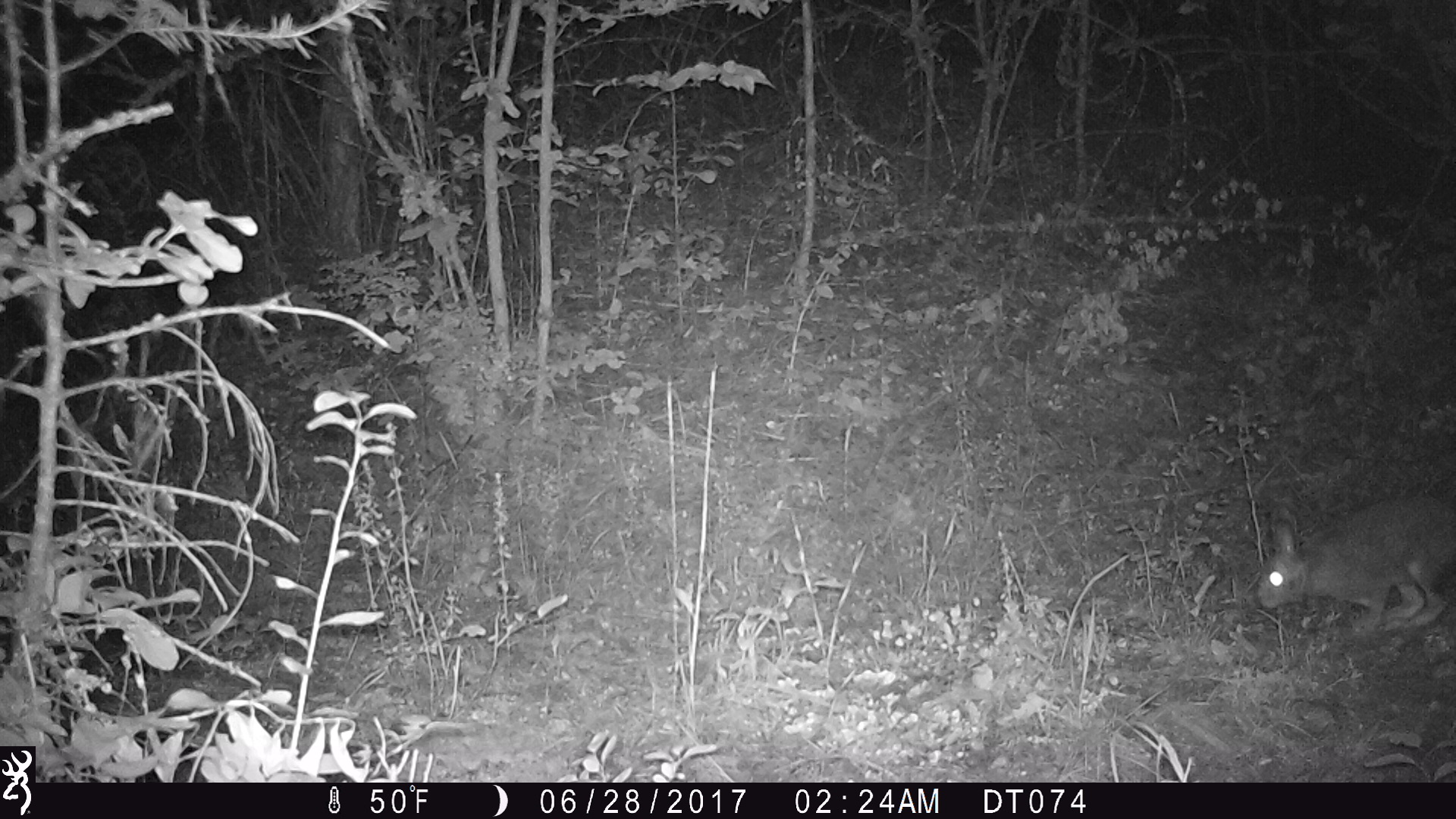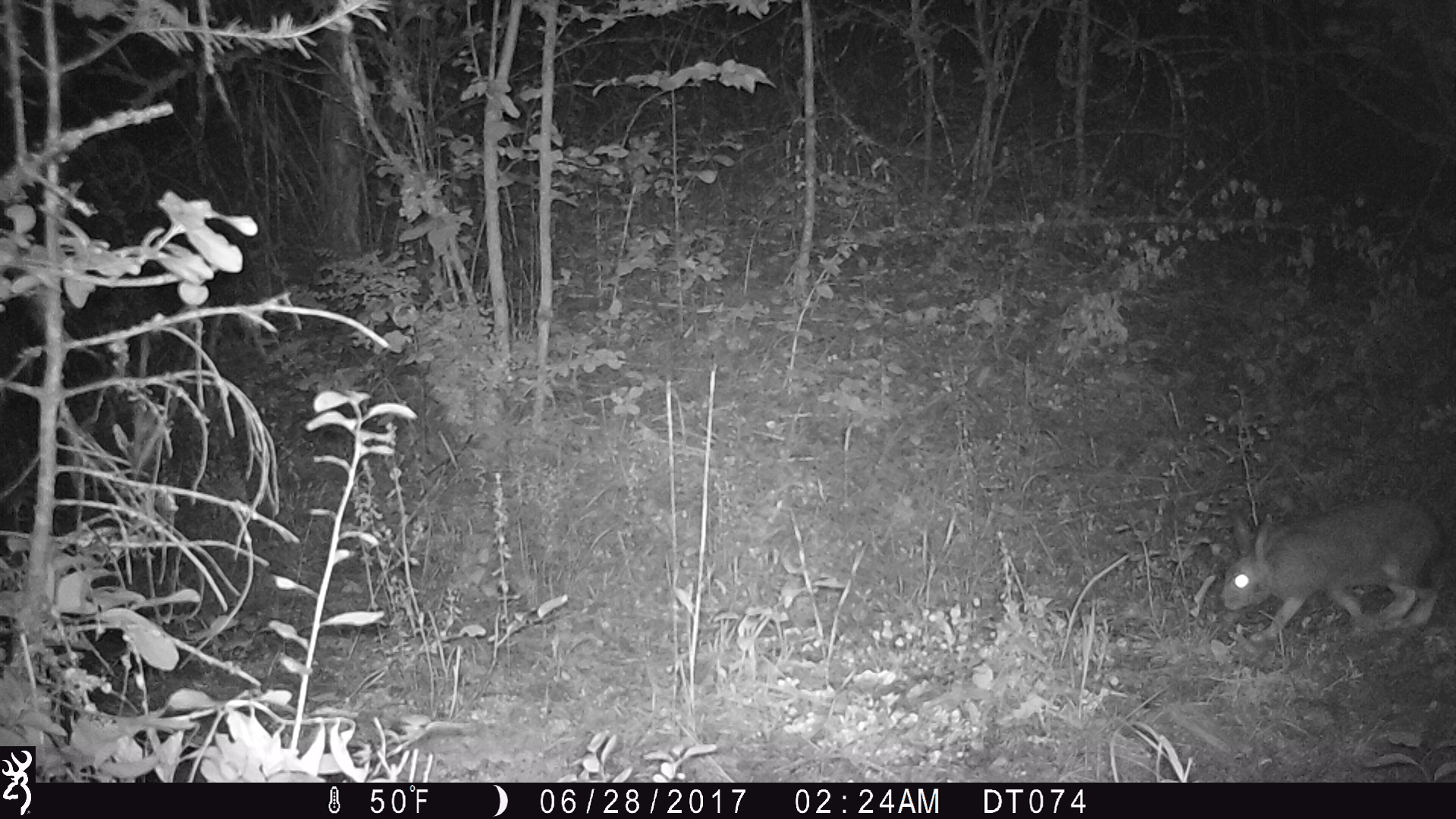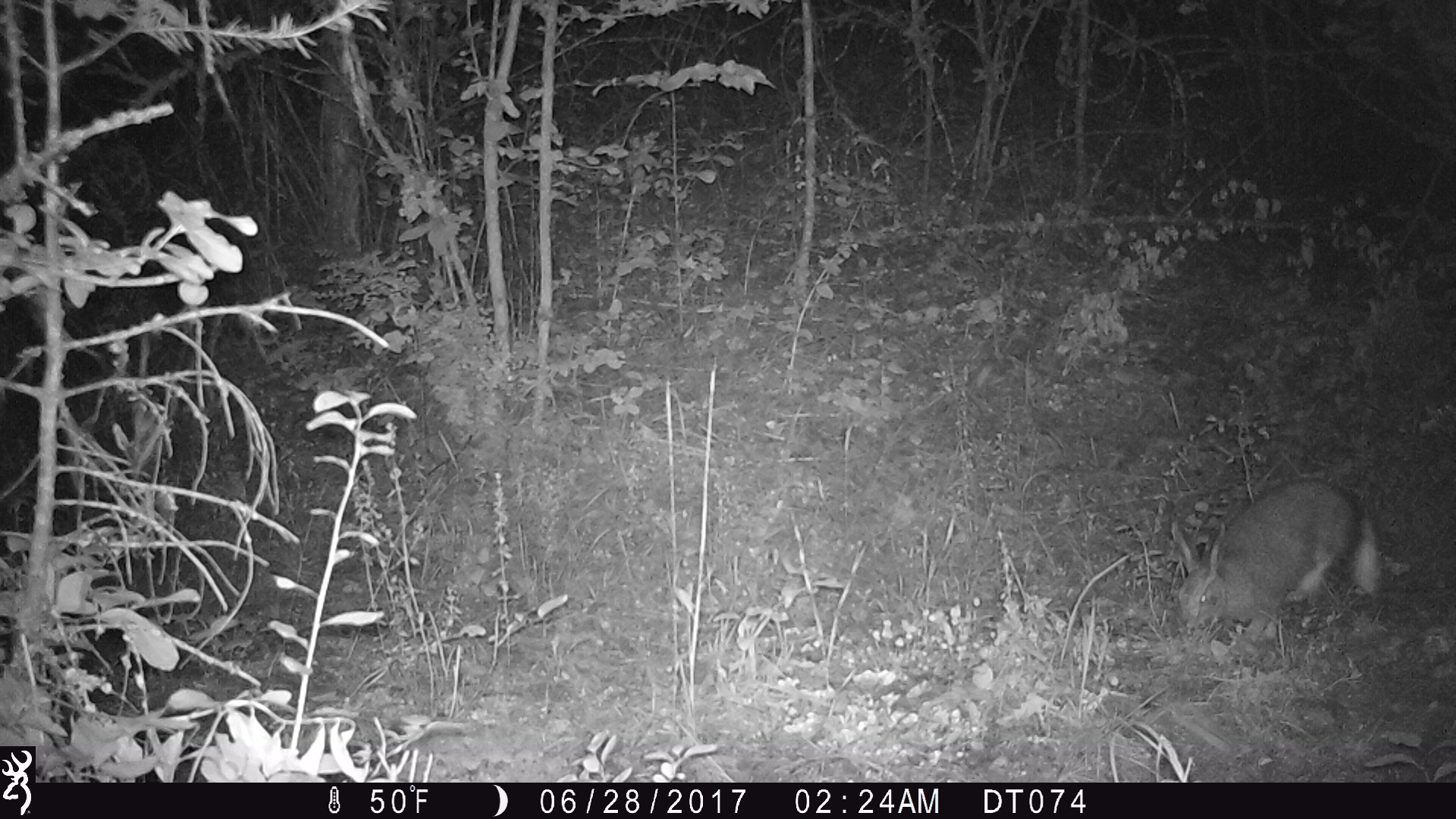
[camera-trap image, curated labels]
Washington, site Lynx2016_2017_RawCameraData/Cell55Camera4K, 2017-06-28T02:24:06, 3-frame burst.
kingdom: Animalia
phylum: Chordata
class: Mammalia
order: Lagomorpha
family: Leporidae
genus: Lepus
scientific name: Lepus americanus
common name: snowshoe hare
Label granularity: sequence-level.